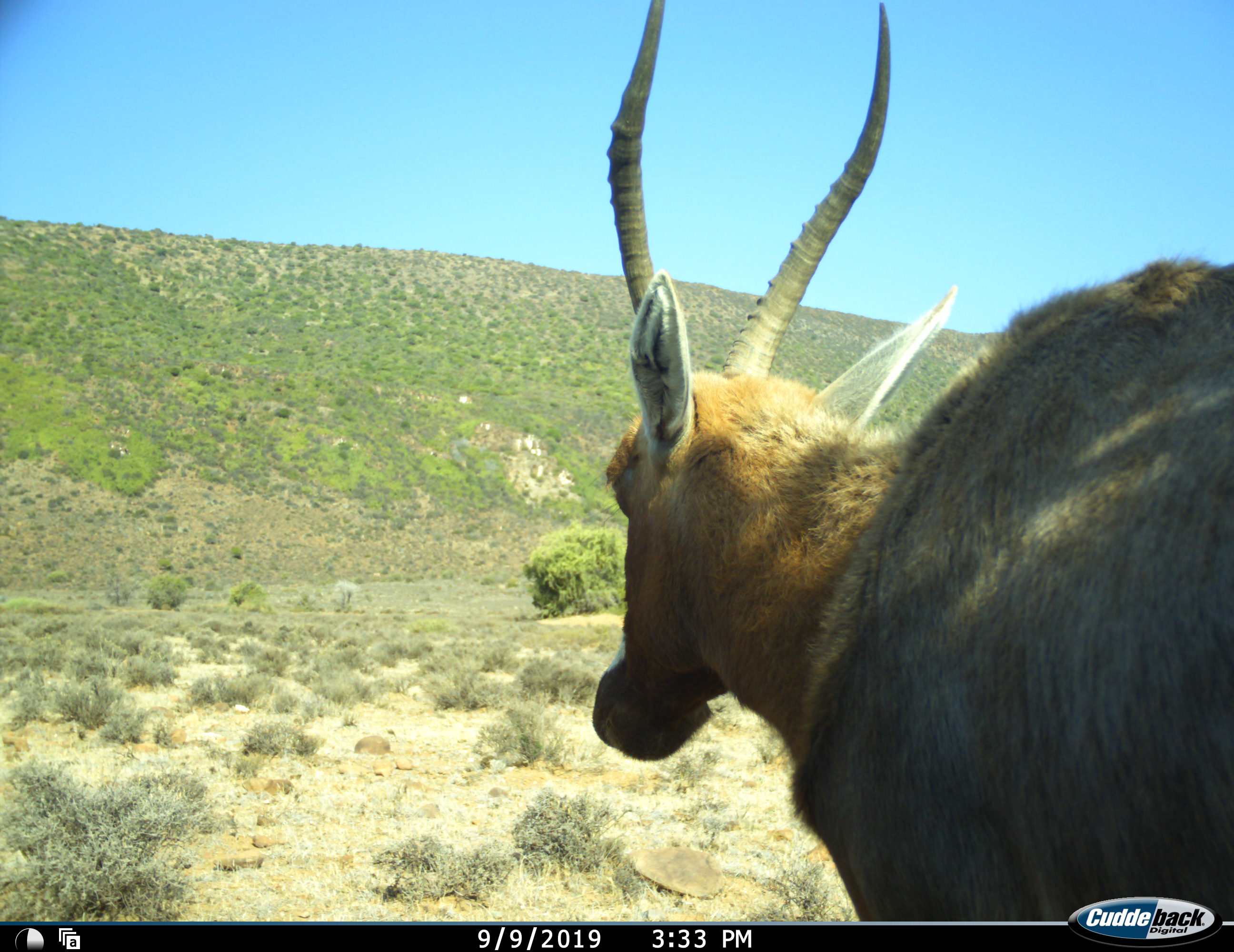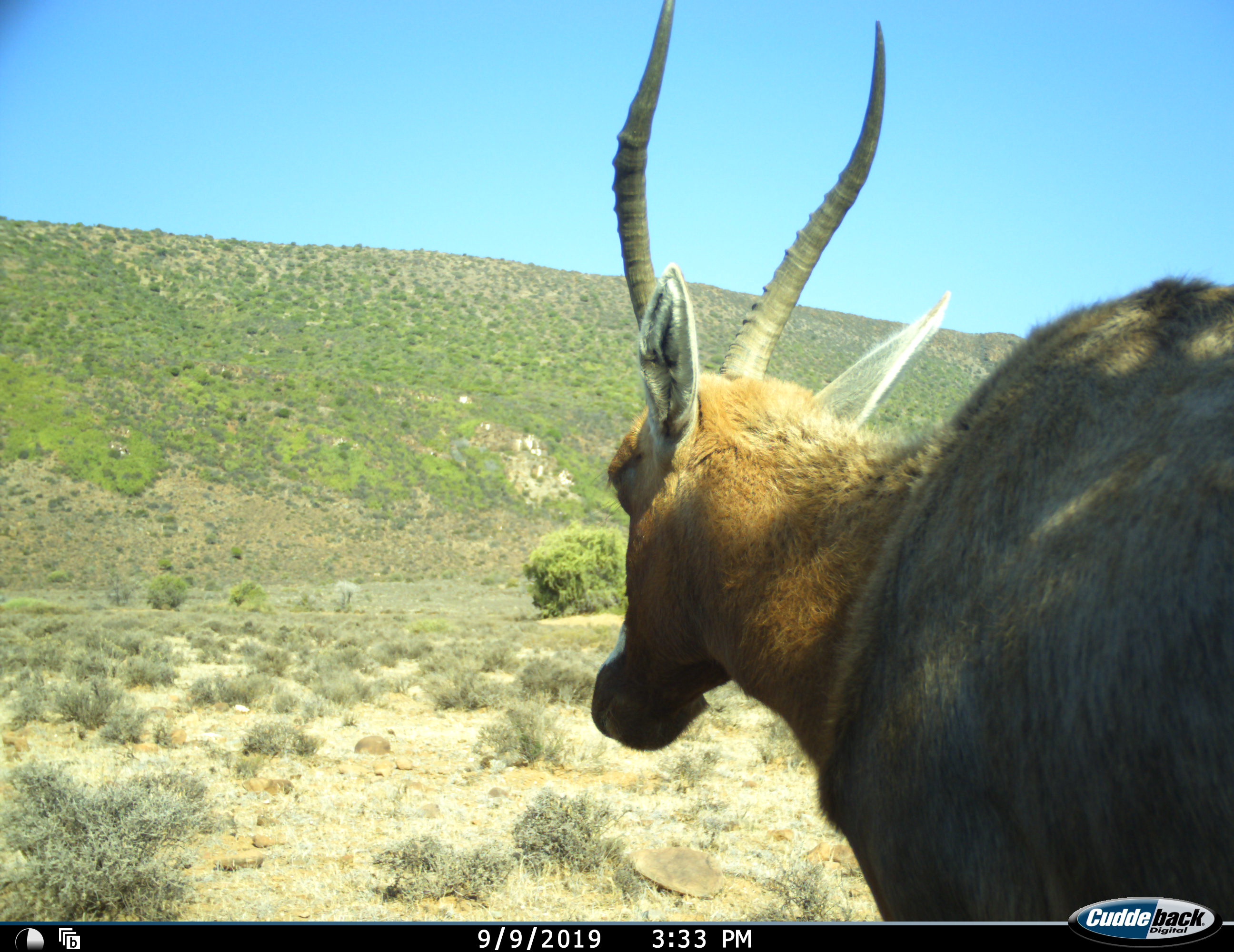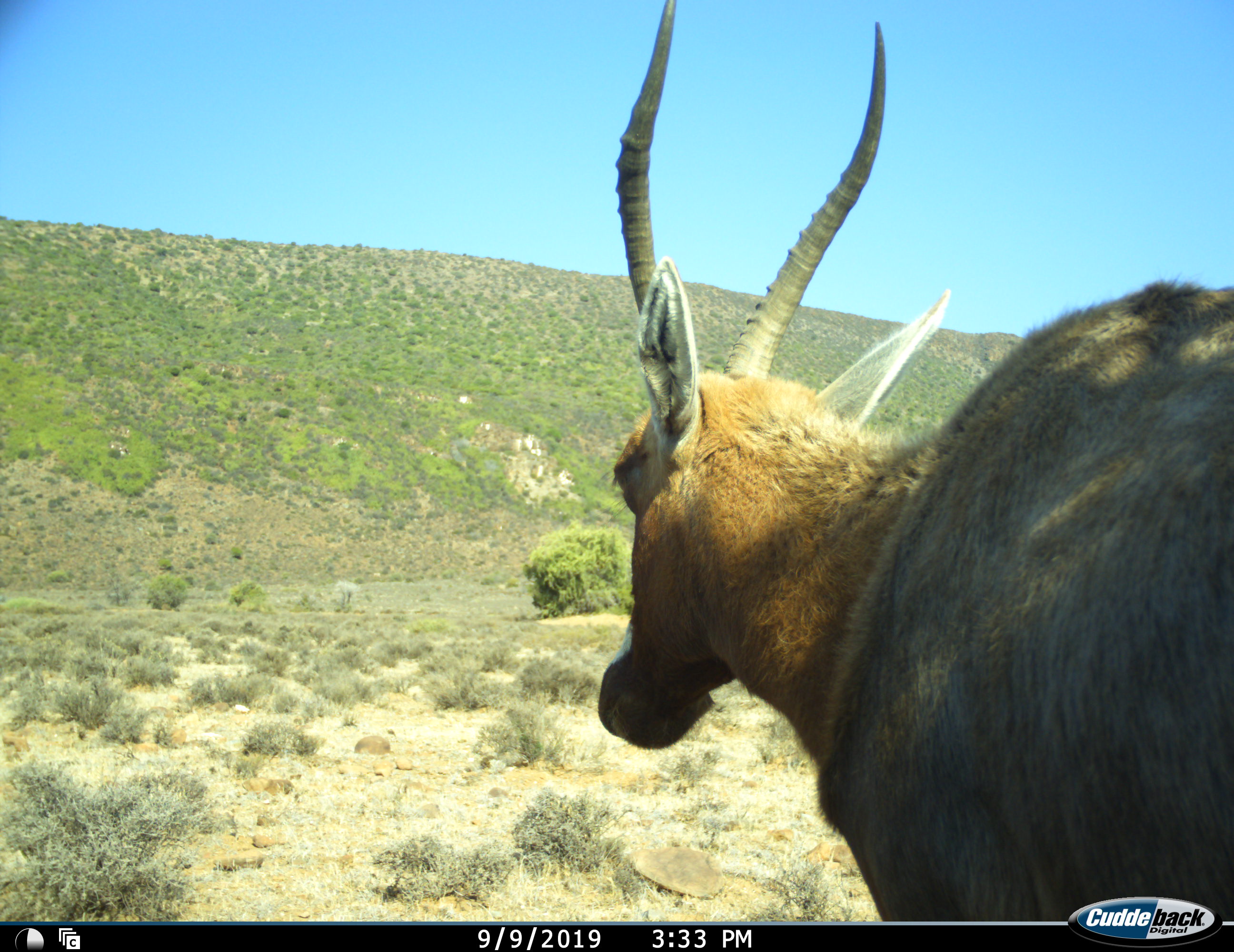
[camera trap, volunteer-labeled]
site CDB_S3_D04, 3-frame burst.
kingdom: Animalia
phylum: Chordata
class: Mammalia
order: Artiodactyla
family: Bovidae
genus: Damaliscus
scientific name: Damaliscus pygargus phillipsi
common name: blesbok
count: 1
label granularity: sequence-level